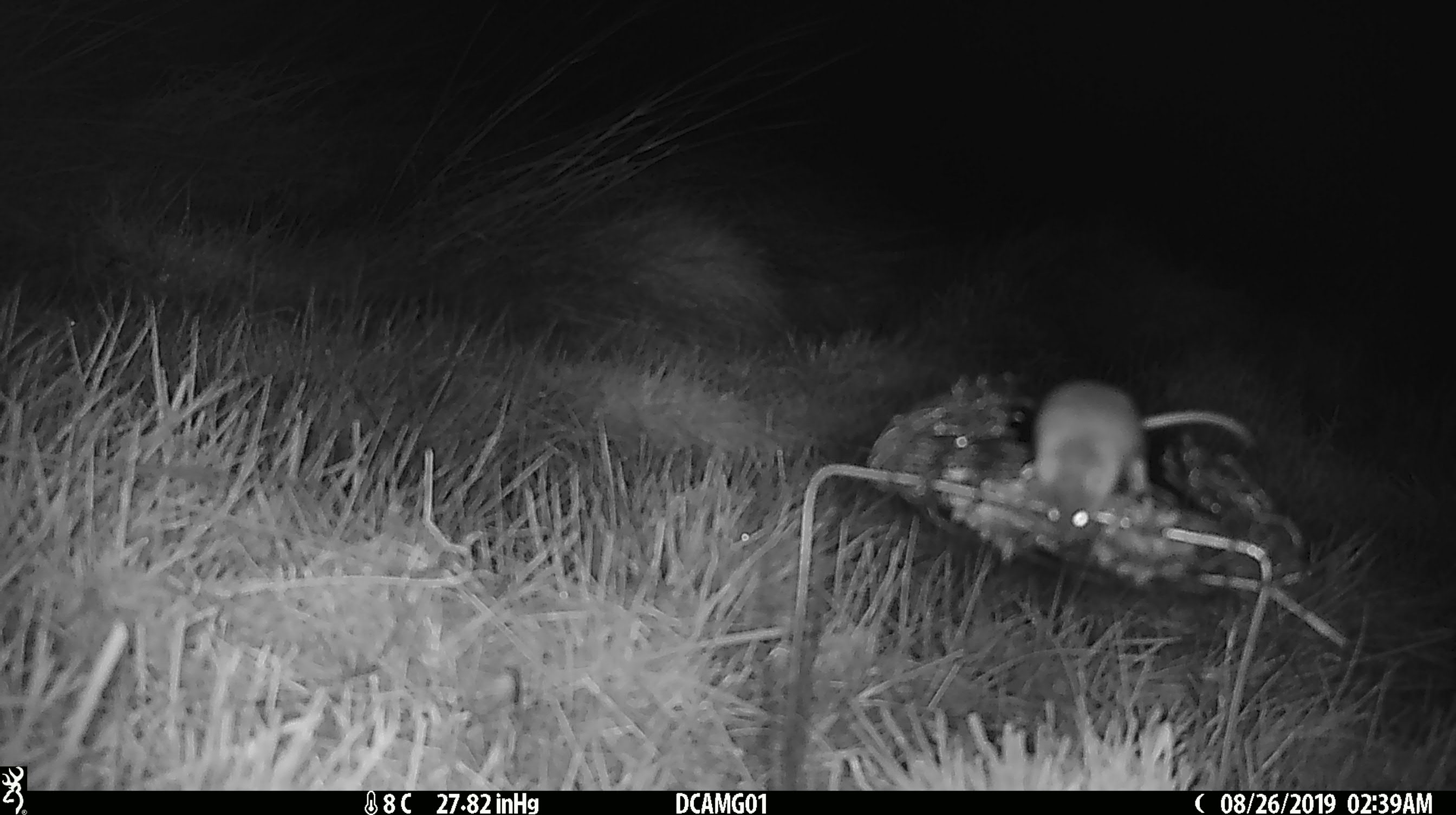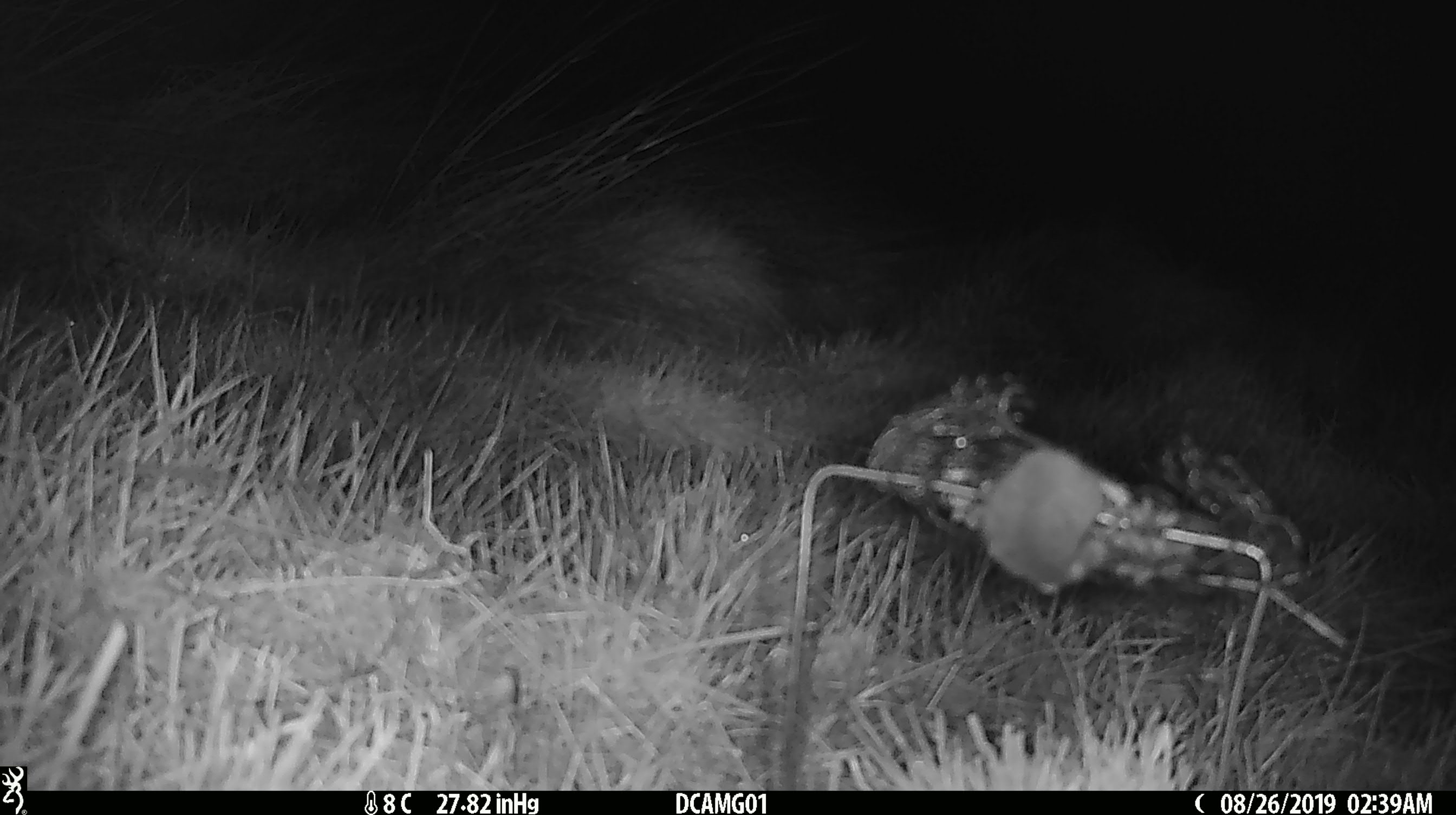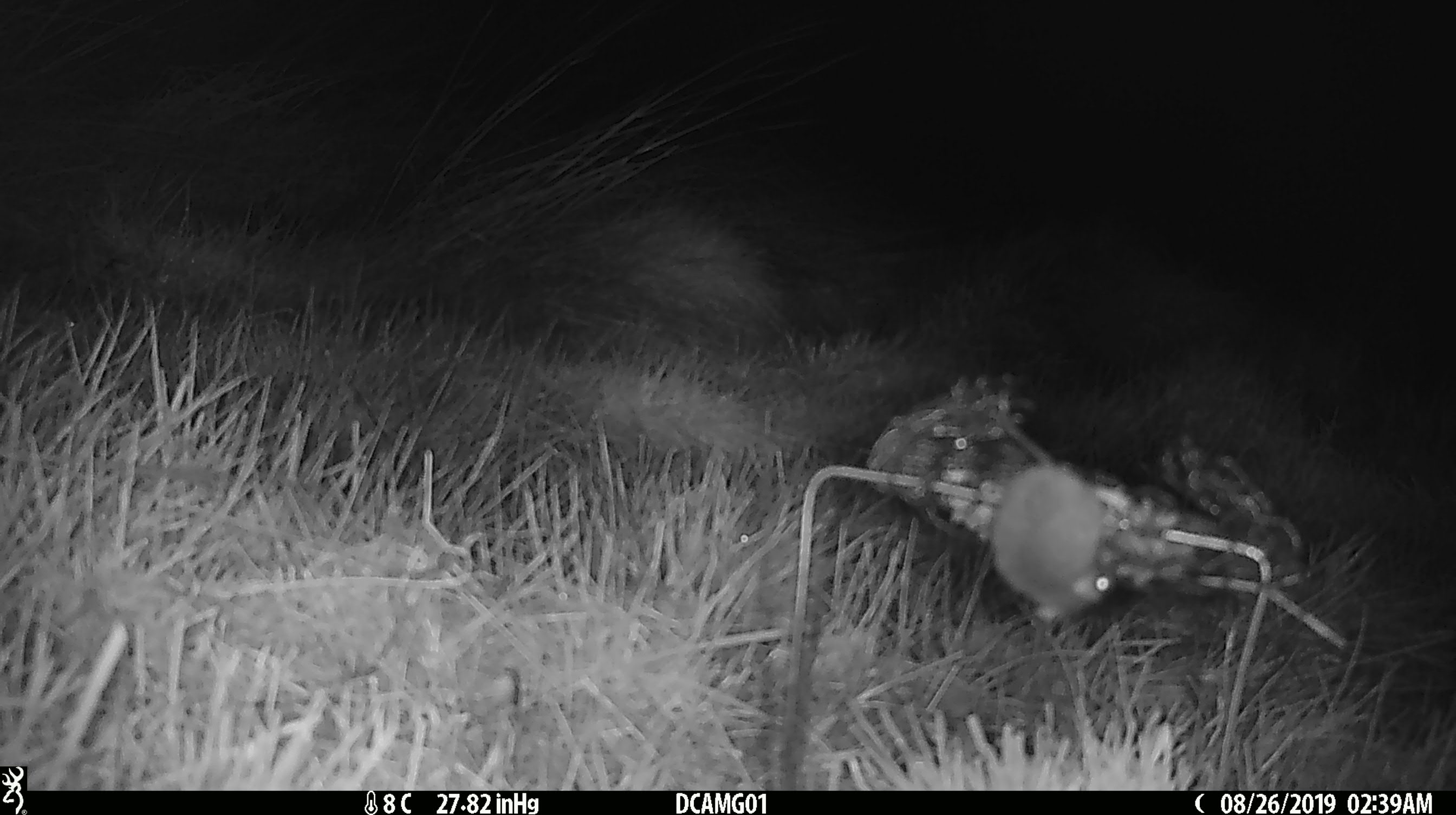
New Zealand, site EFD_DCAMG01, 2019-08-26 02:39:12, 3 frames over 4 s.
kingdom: Animalia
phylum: Chordata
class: Mammalia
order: Rodentia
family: Muridae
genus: Mus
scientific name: Mus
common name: mouse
Mouse (Mus).